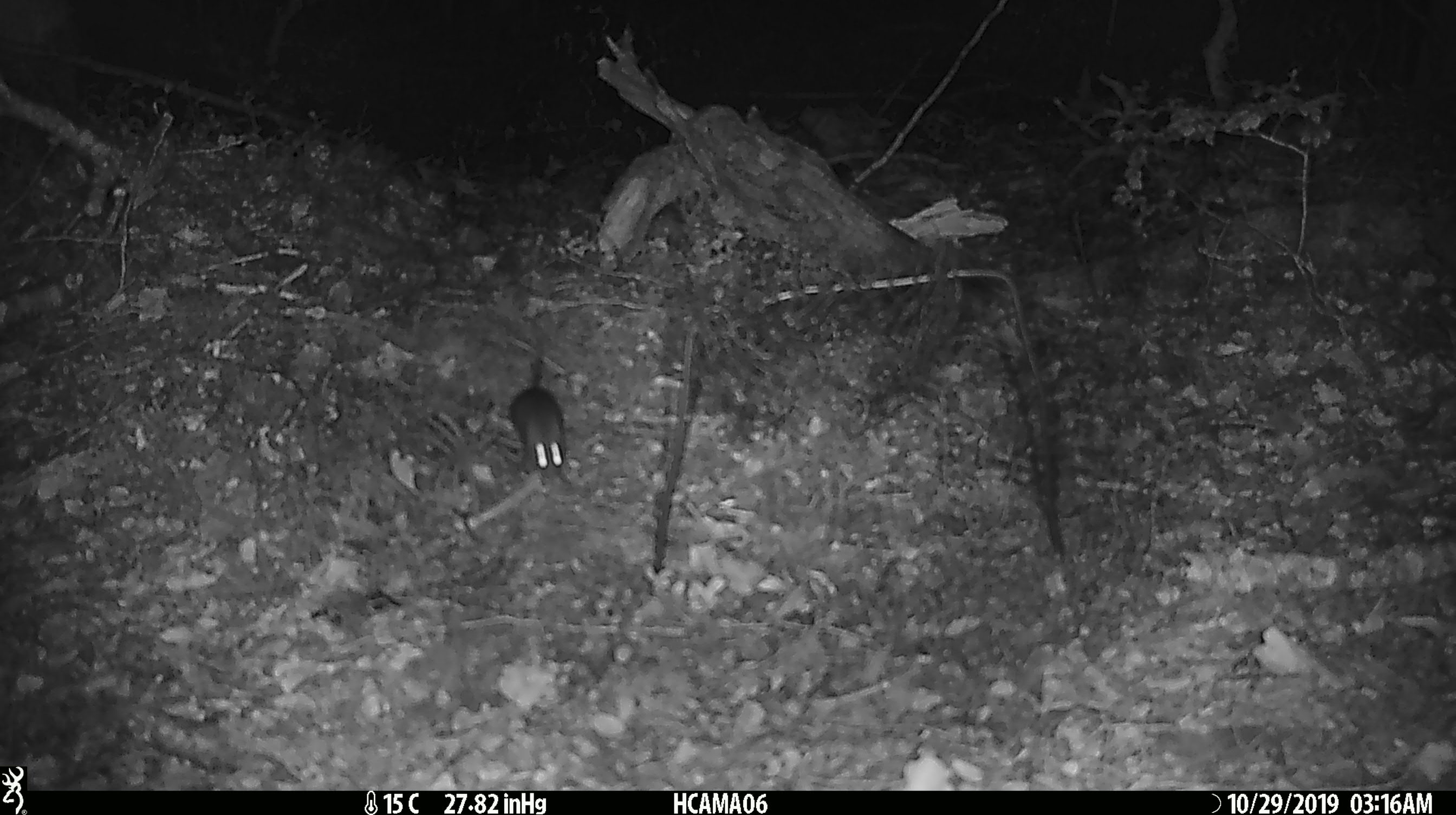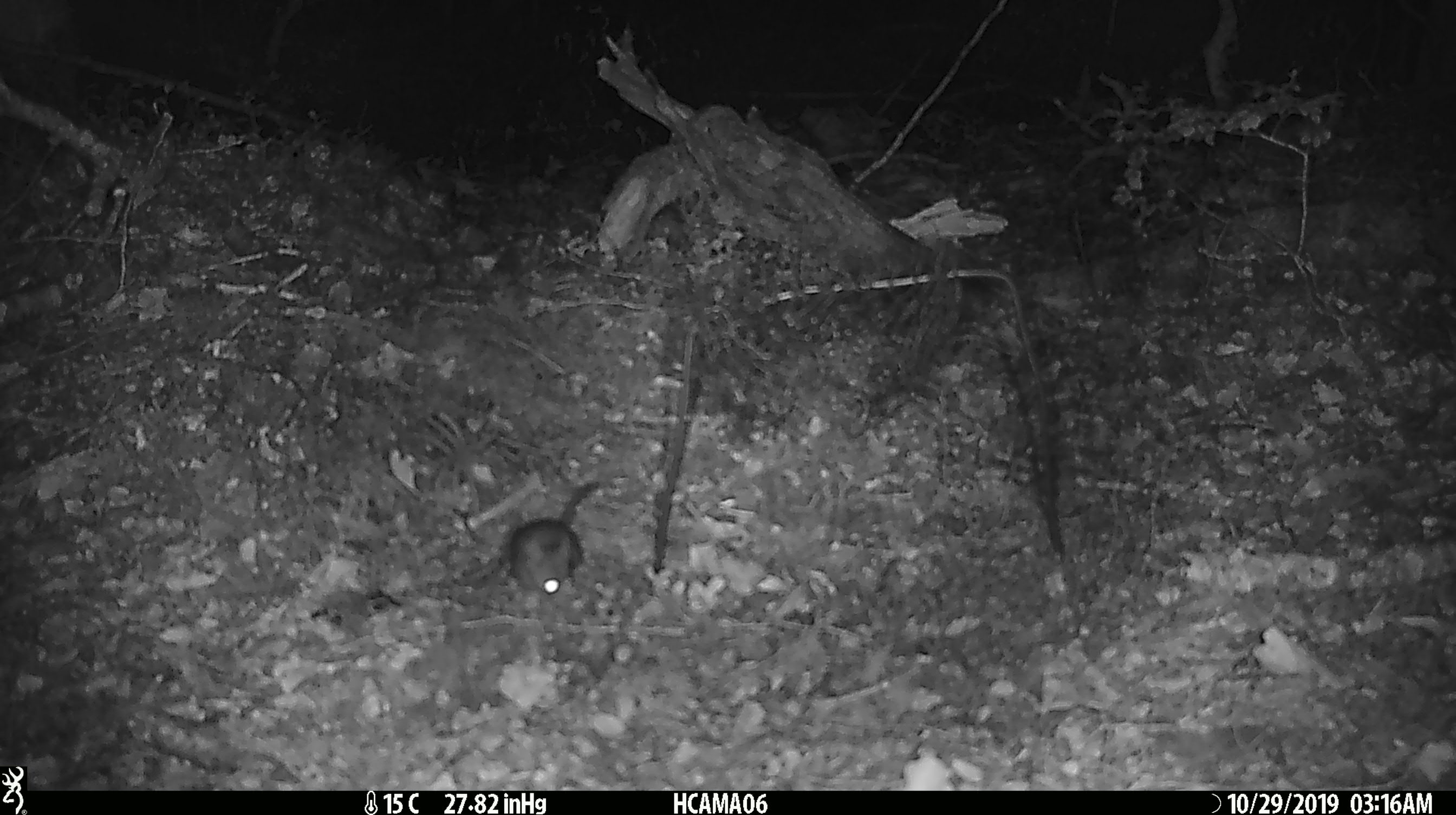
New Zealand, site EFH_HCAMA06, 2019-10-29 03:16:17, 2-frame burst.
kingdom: Animalia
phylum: Chordata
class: Mammalia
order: Rodentia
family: Muridae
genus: Mus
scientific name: Mus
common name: mouse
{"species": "mouse (Mus)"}